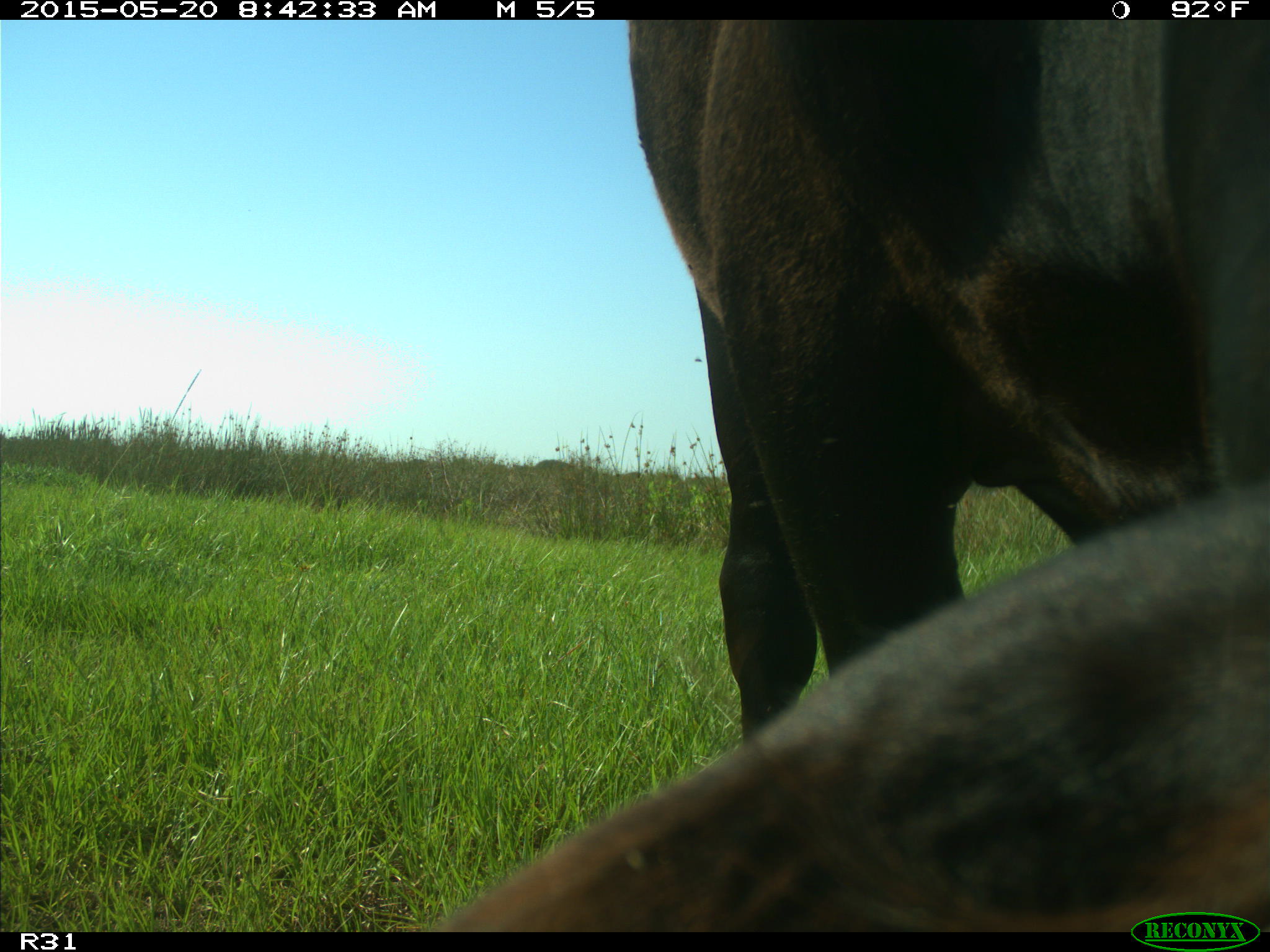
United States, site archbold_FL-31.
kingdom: Animalia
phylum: Chordata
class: Mammalia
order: Artiodactyla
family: Bovidae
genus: Bos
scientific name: Bos taurus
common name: domestic cow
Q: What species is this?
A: Bos taurus (domestic cow).